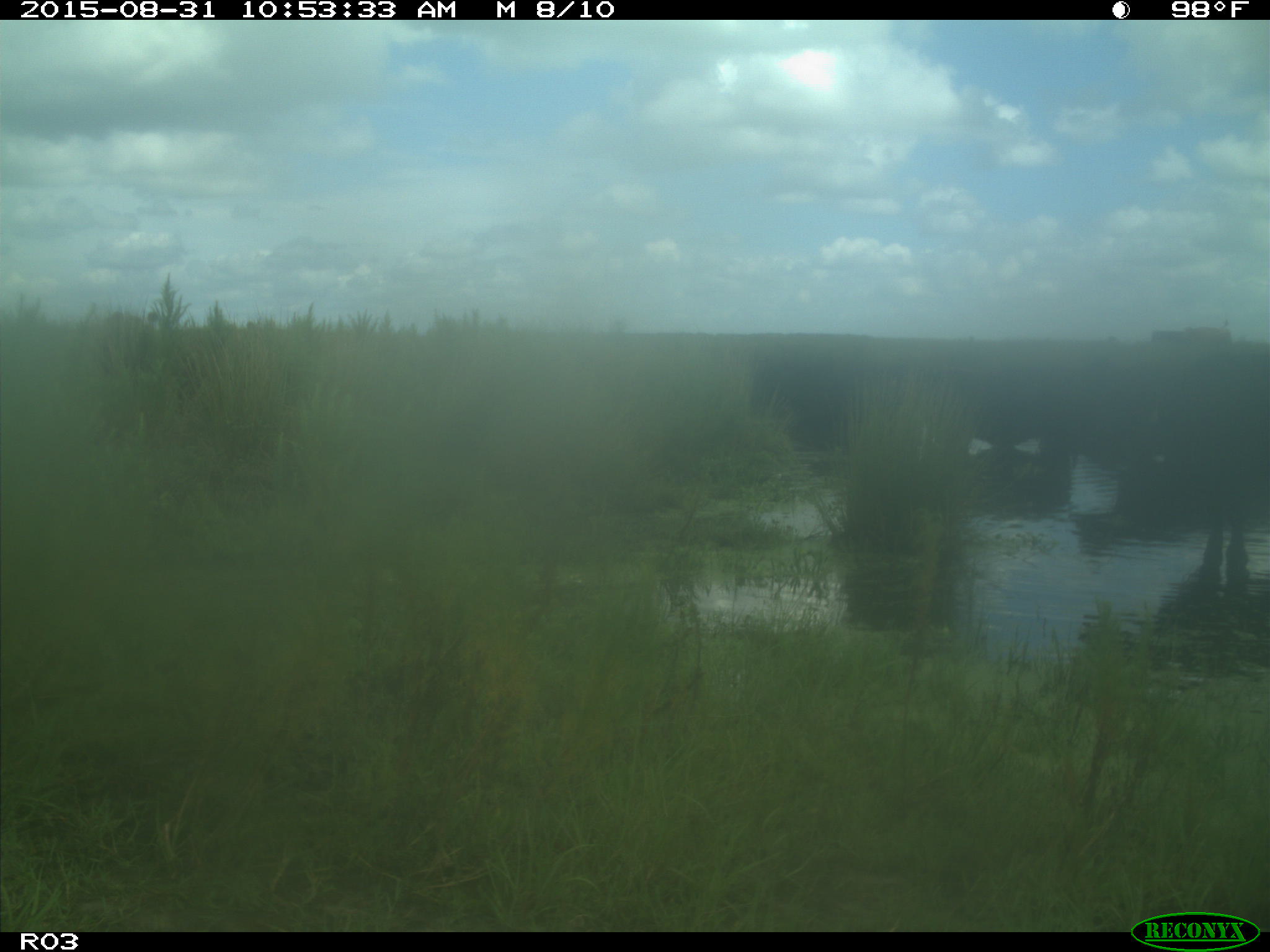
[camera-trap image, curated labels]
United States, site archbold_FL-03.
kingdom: Animalia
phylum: Chordata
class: Mammalia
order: Artiodactyla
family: Bovidae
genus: Bos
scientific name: Bos taurus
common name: domestic cow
Bos taurus (domestic cow).